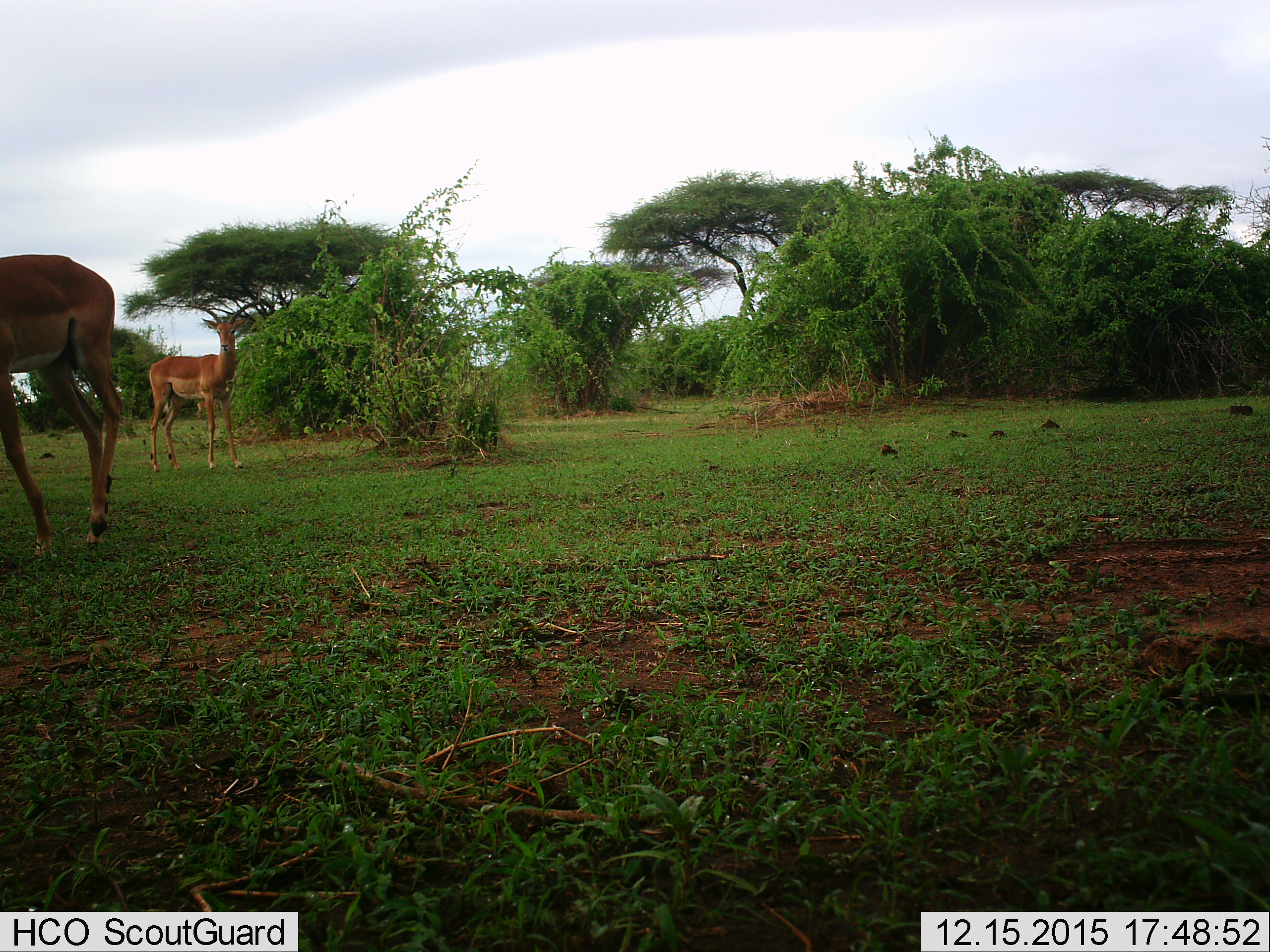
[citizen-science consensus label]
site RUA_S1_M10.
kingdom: Animalia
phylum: Chordata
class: Mammalia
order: Artiodactyla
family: Bovidae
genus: Aepyceros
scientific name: Aepyceros melampus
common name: impala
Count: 2.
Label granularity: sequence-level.